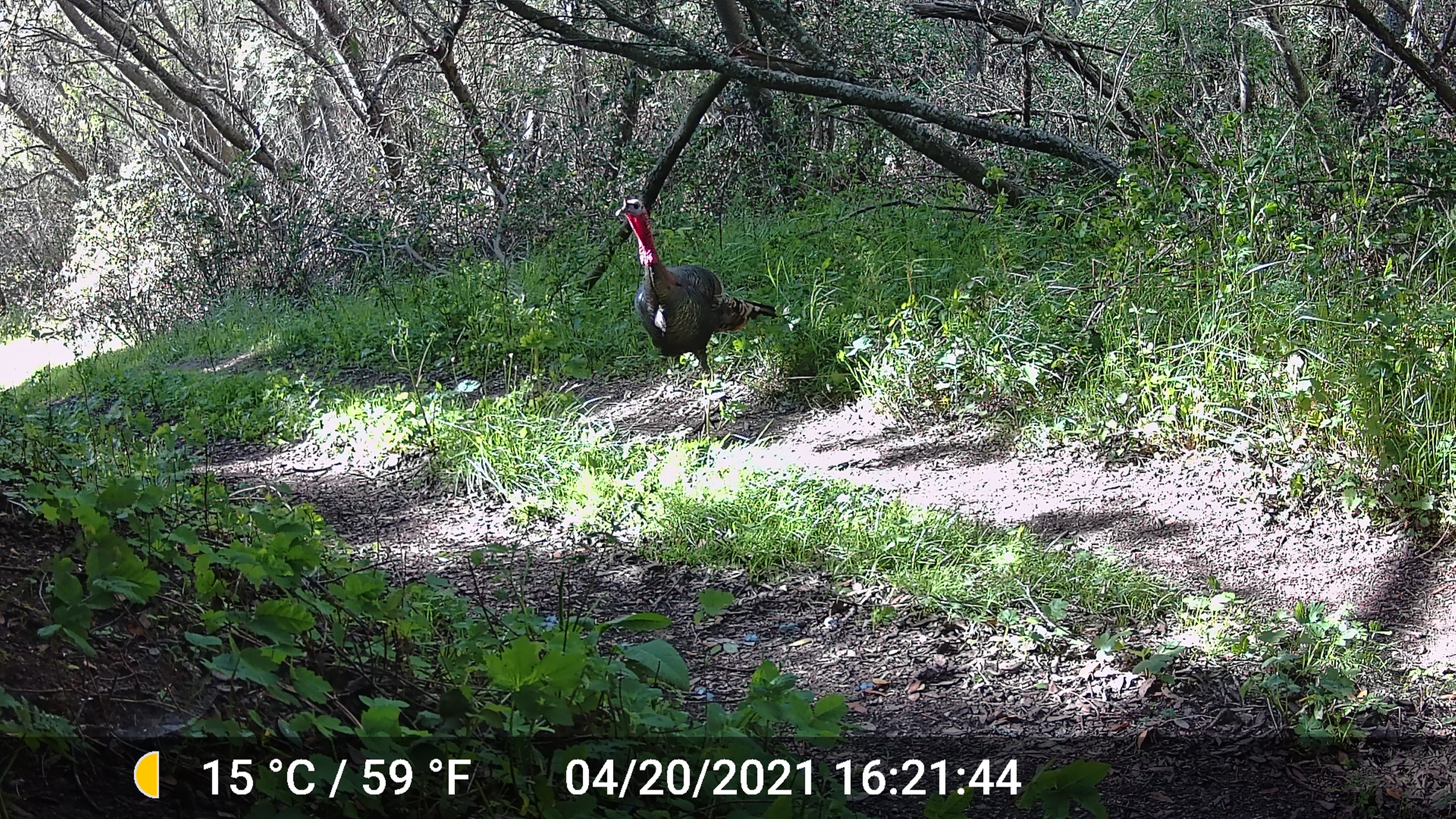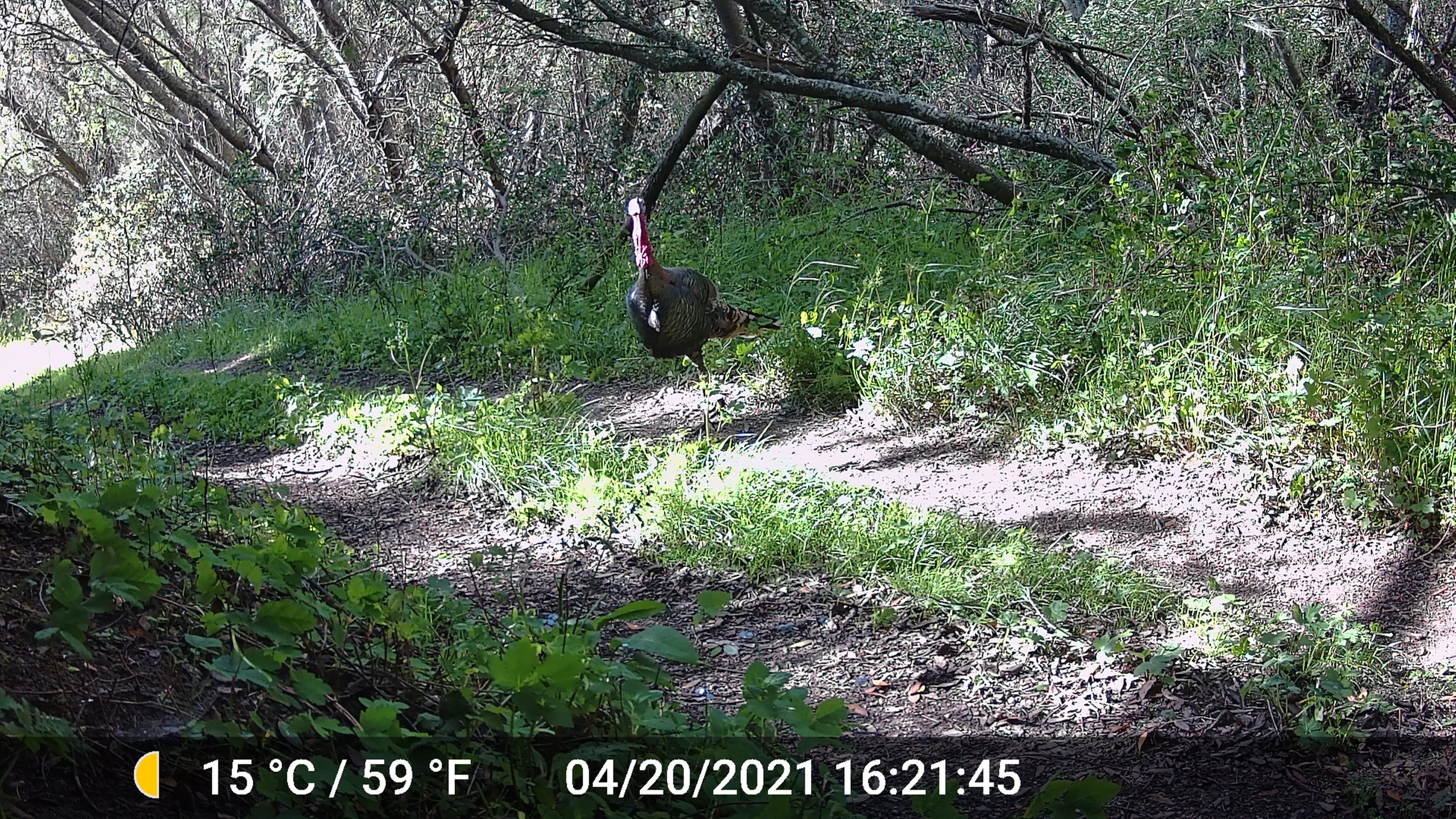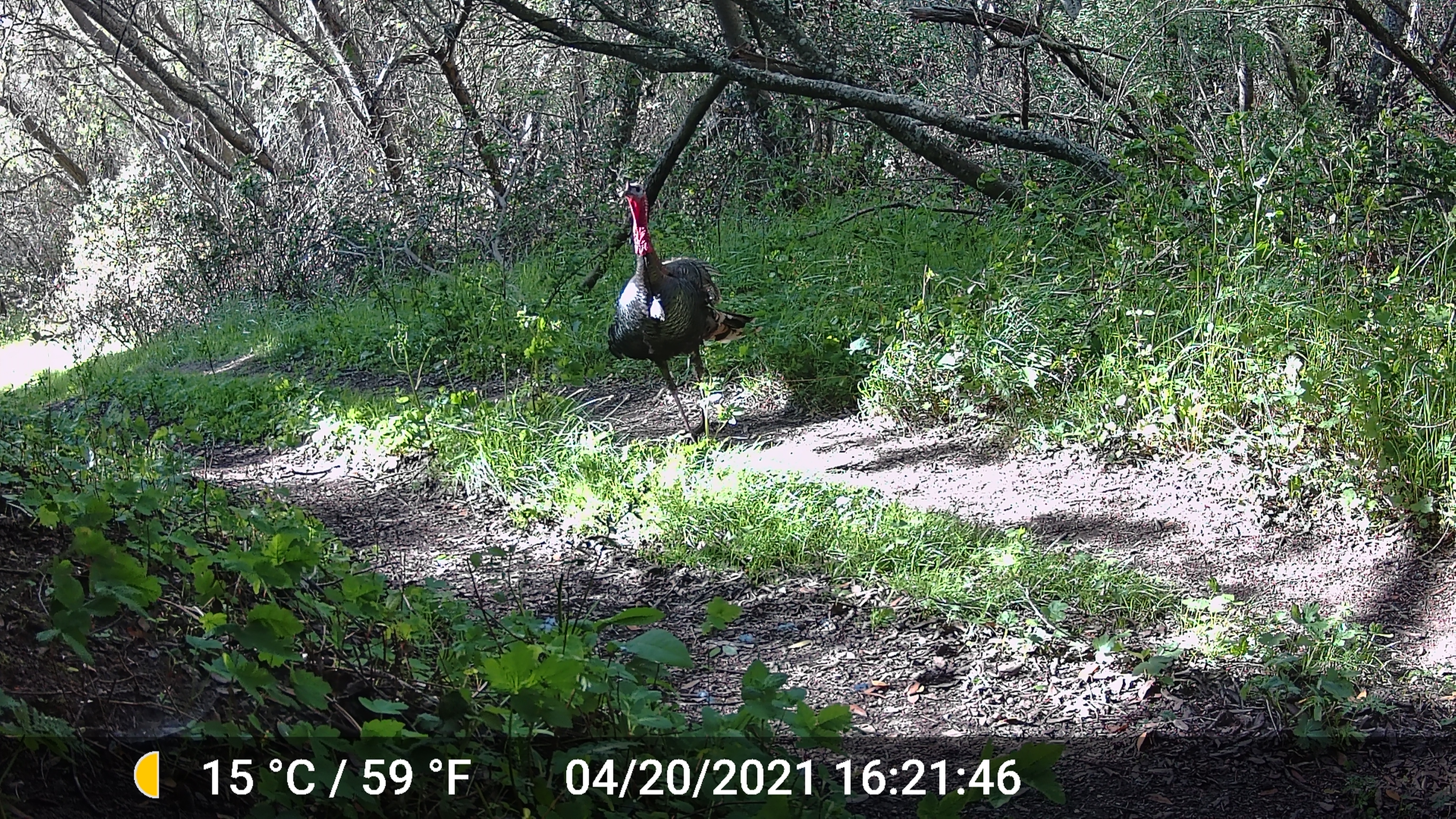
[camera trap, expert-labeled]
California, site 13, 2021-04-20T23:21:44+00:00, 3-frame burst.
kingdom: Animalia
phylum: Chordata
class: Aves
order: Galliformes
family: Phasianidae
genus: Meleagris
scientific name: Meleagris gallopavo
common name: turkey